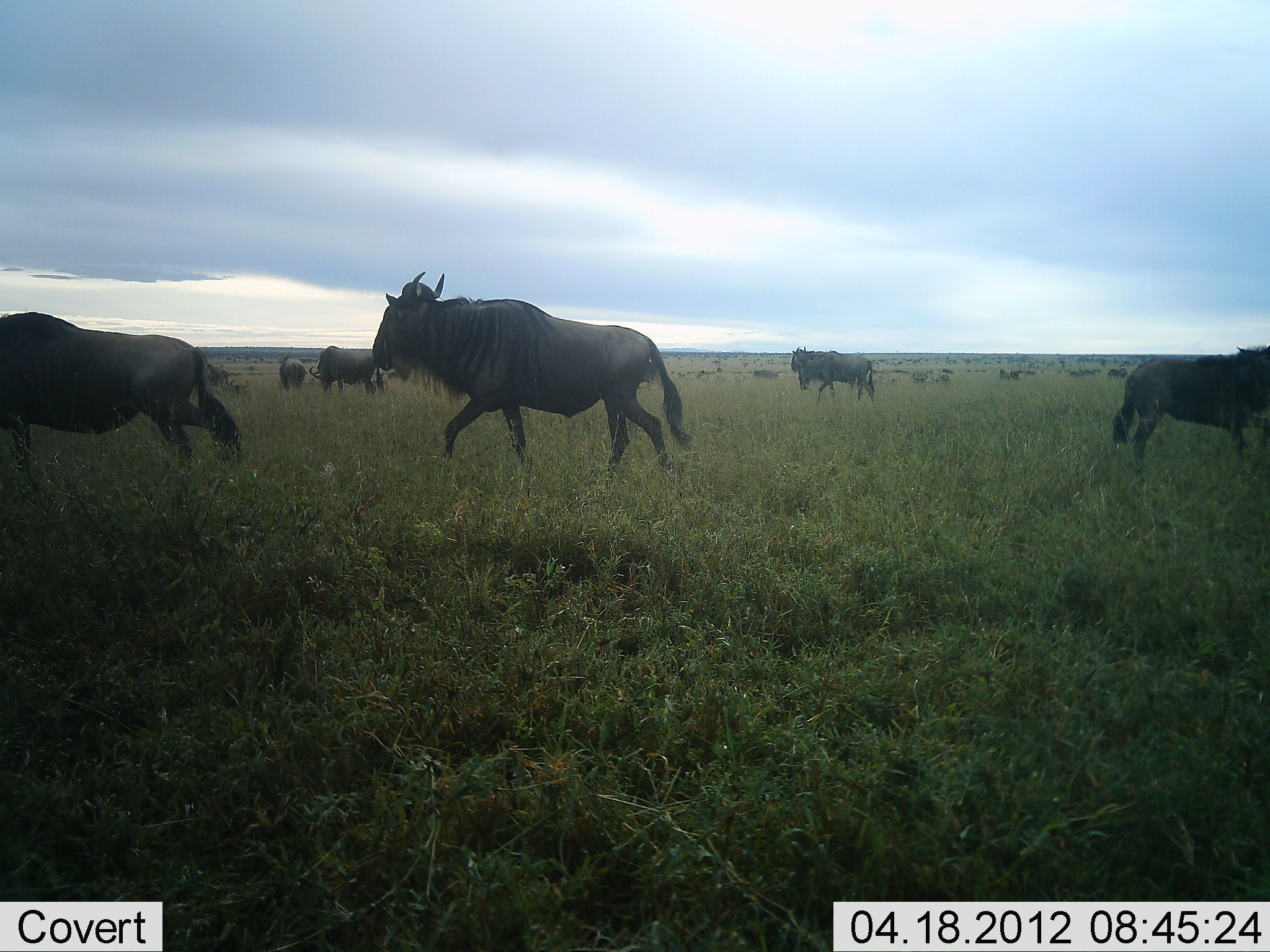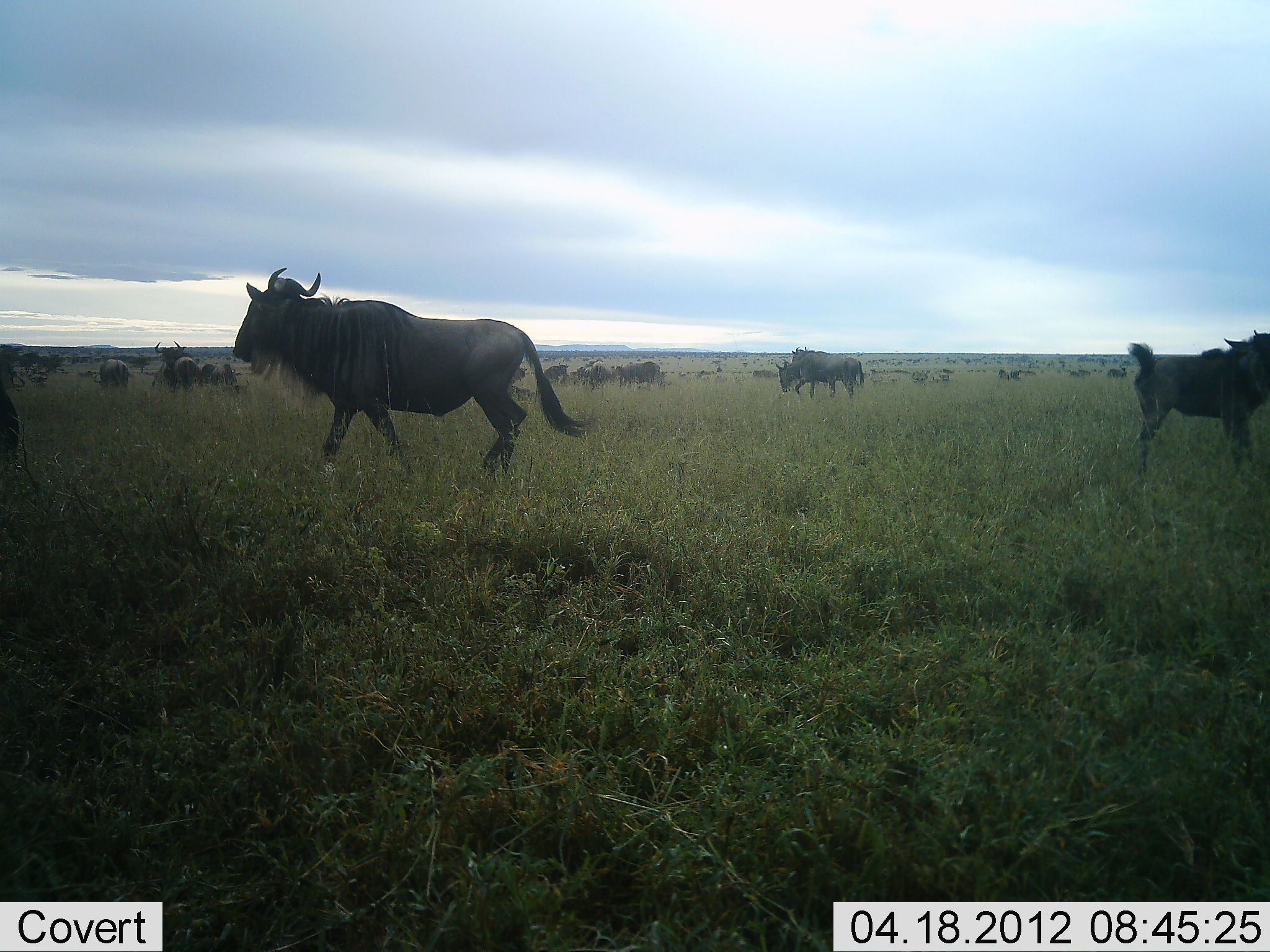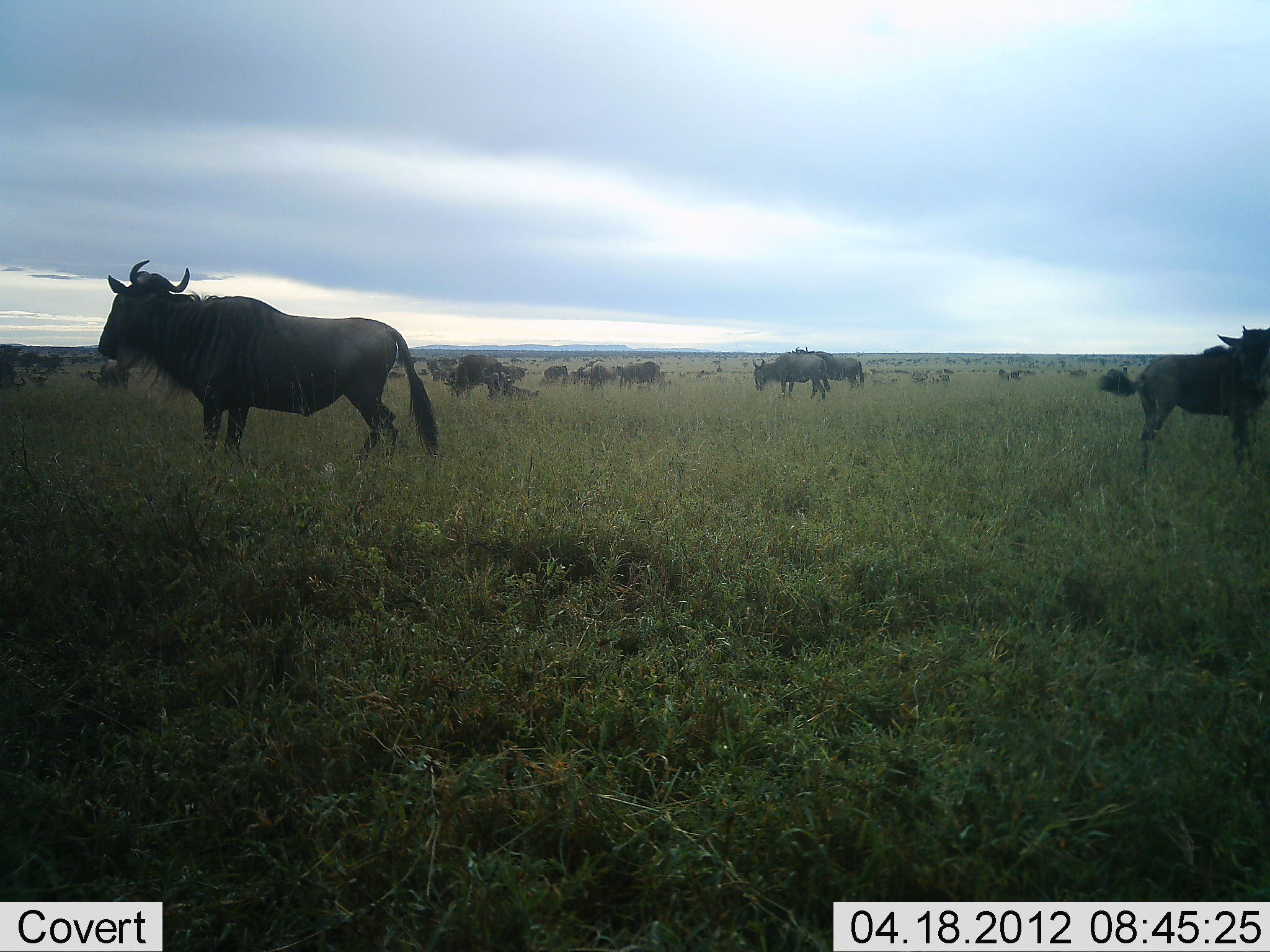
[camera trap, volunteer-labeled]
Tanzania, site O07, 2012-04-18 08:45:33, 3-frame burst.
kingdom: Animalia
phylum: Chordata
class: Mammalia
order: Artiodactyla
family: Bovidae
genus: Connochaetes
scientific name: Connochaetes taurinus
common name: blue wildebeest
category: wildebeest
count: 11-50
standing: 50%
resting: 12%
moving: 100%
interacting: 0%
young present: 12%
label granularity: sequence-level